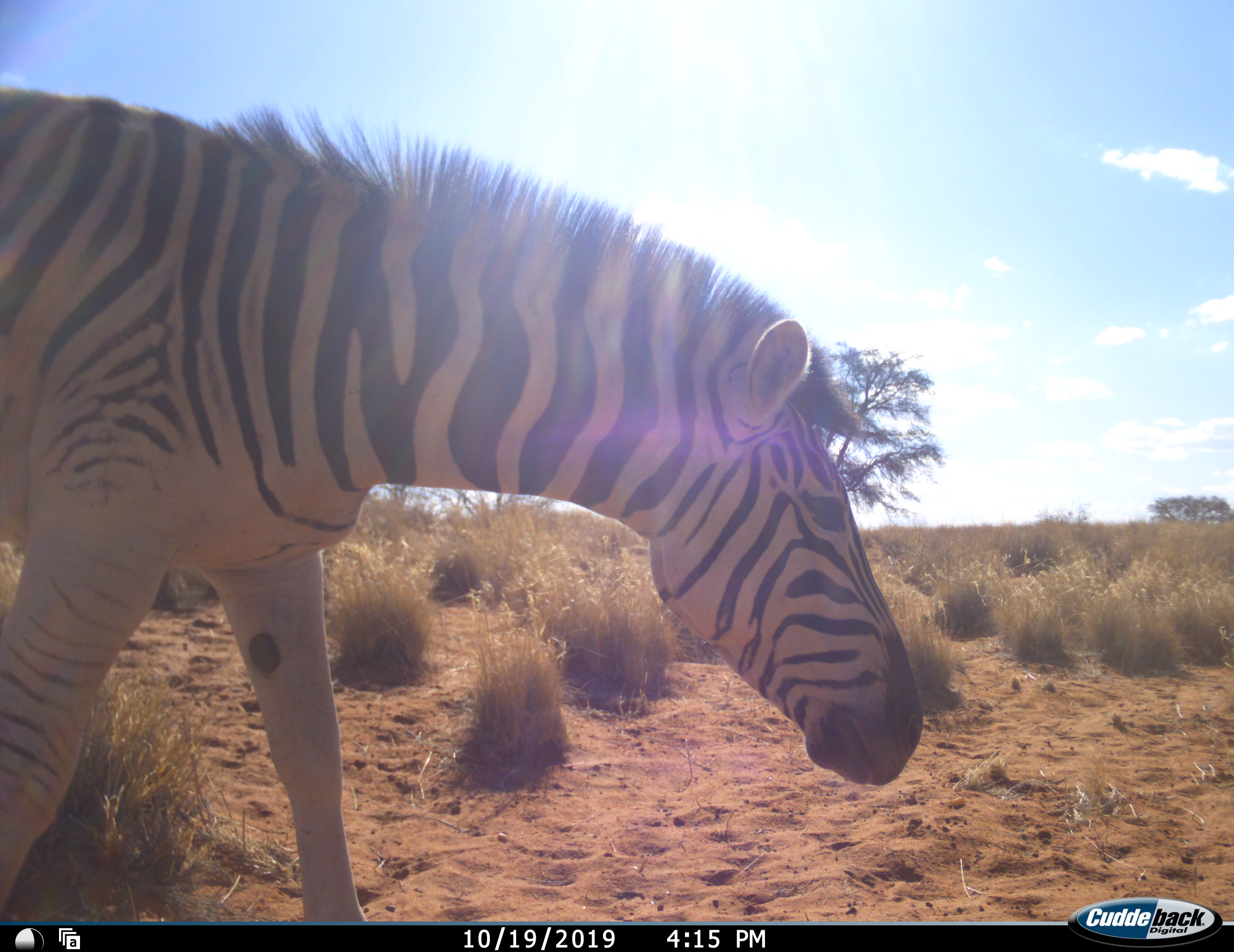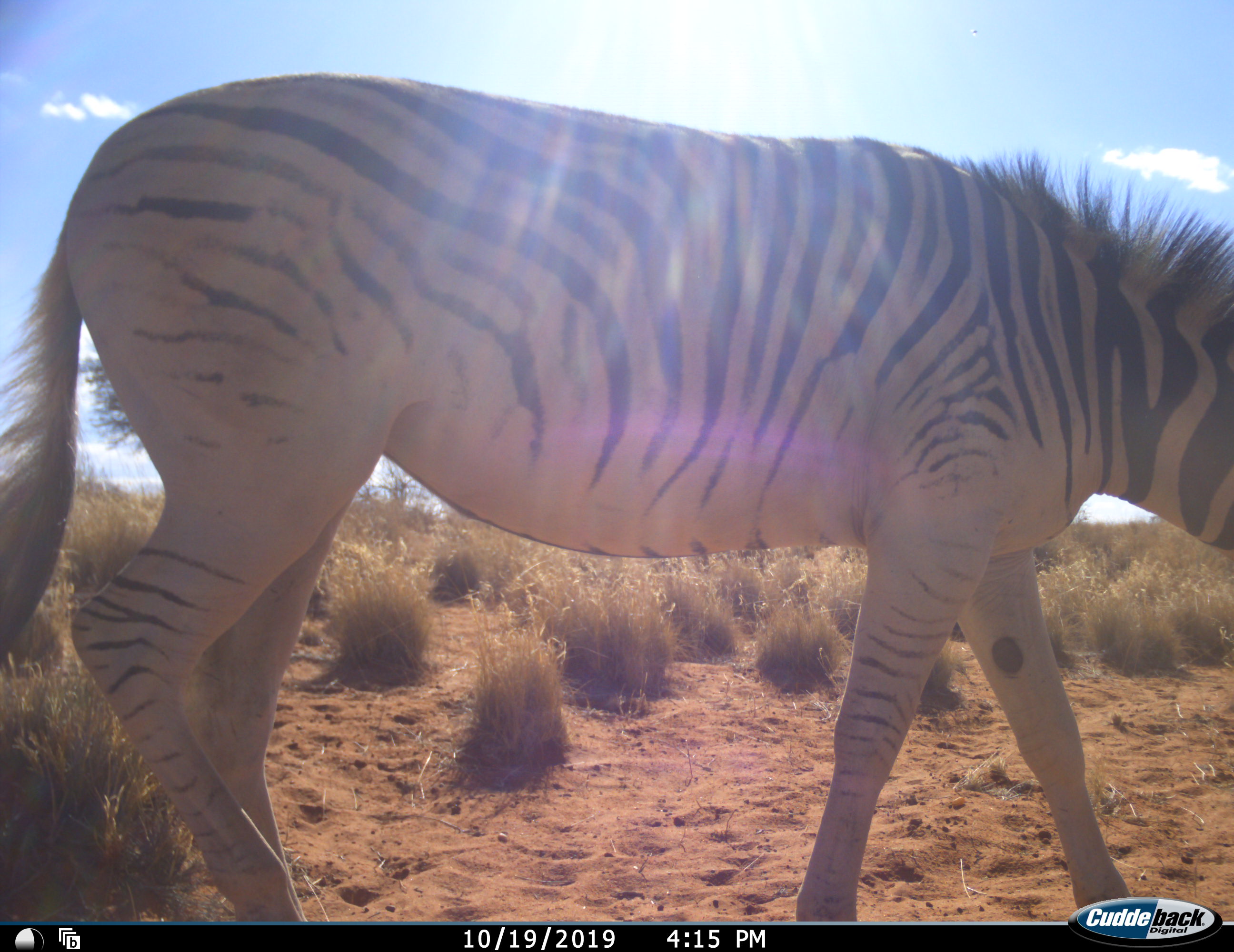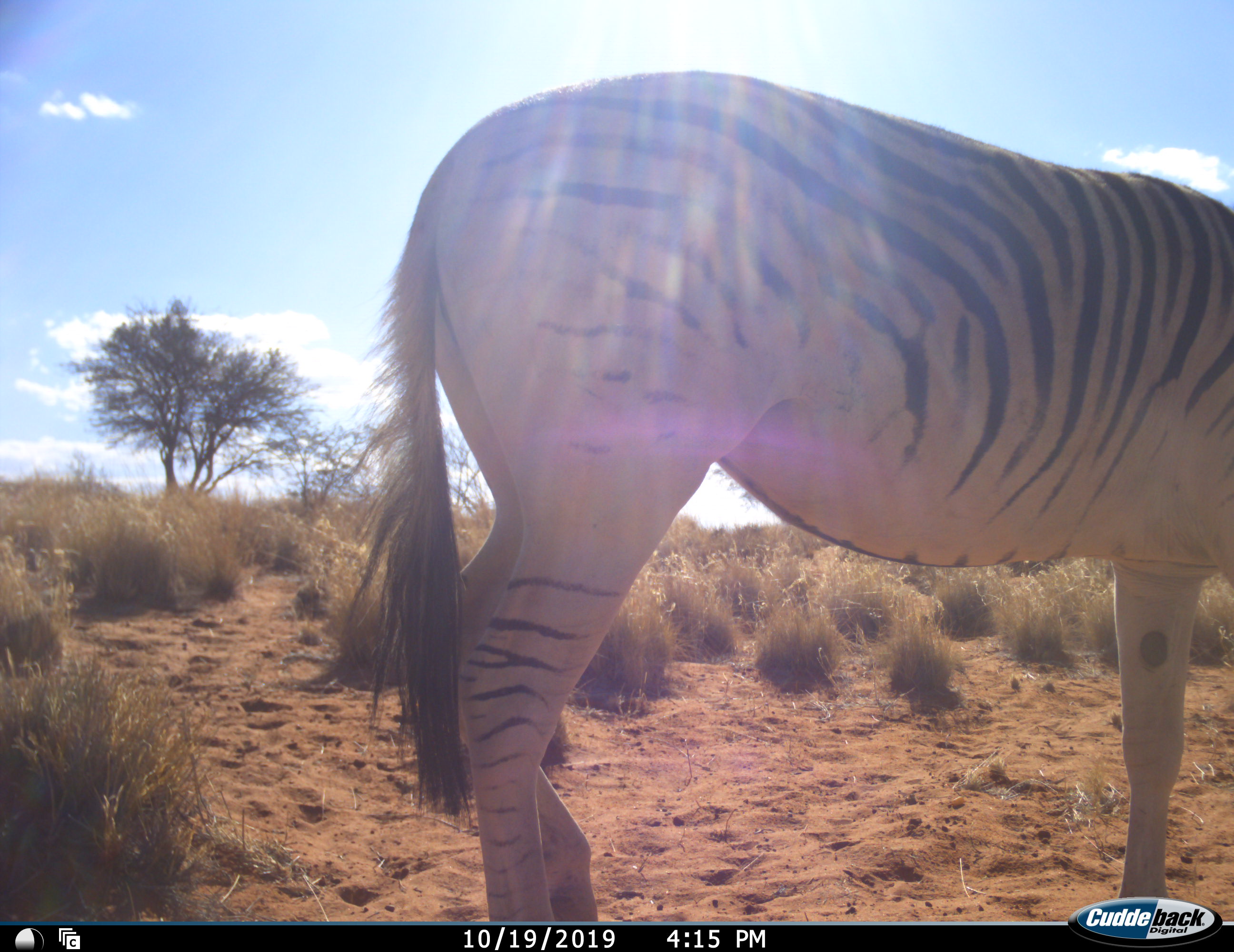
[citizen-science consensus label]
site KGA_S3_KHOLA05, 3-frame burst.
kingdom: Animalia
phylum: Chordata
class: Mammalia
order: Perissodactyla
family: Equidae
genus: Equus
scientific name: Equus quagga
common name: plains zebra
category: zebraplains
Zebraplains (plains zebra) (Equus quagga), count 1. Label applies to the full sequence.